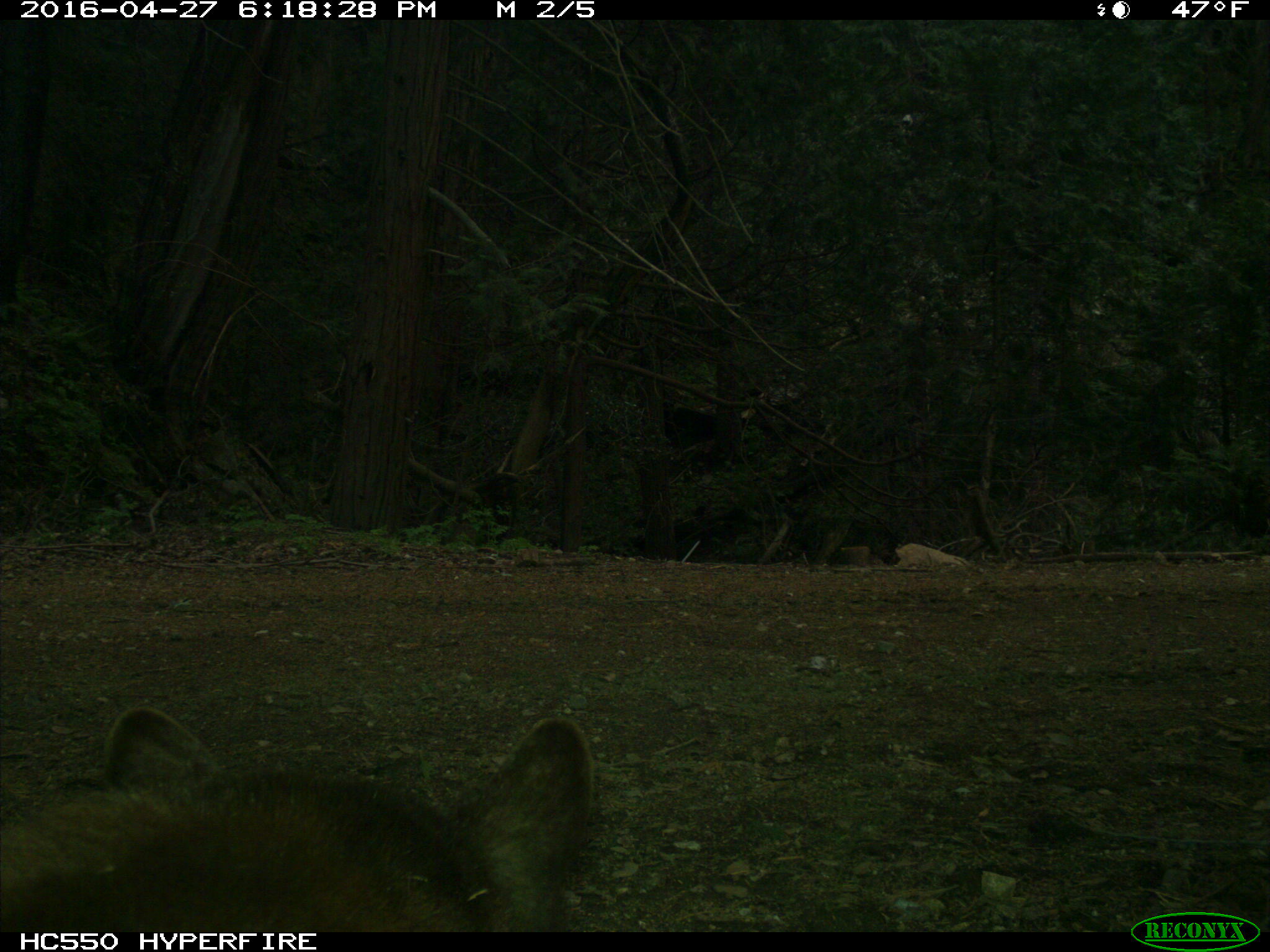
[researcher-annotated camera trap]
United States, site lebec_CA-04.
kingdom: Animalia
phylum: Chordata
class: Mammalia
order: Carnivora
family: Ursidae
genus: Ursus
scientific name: Ursus americanus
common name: american black bear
Ursus americanus (american black bear).